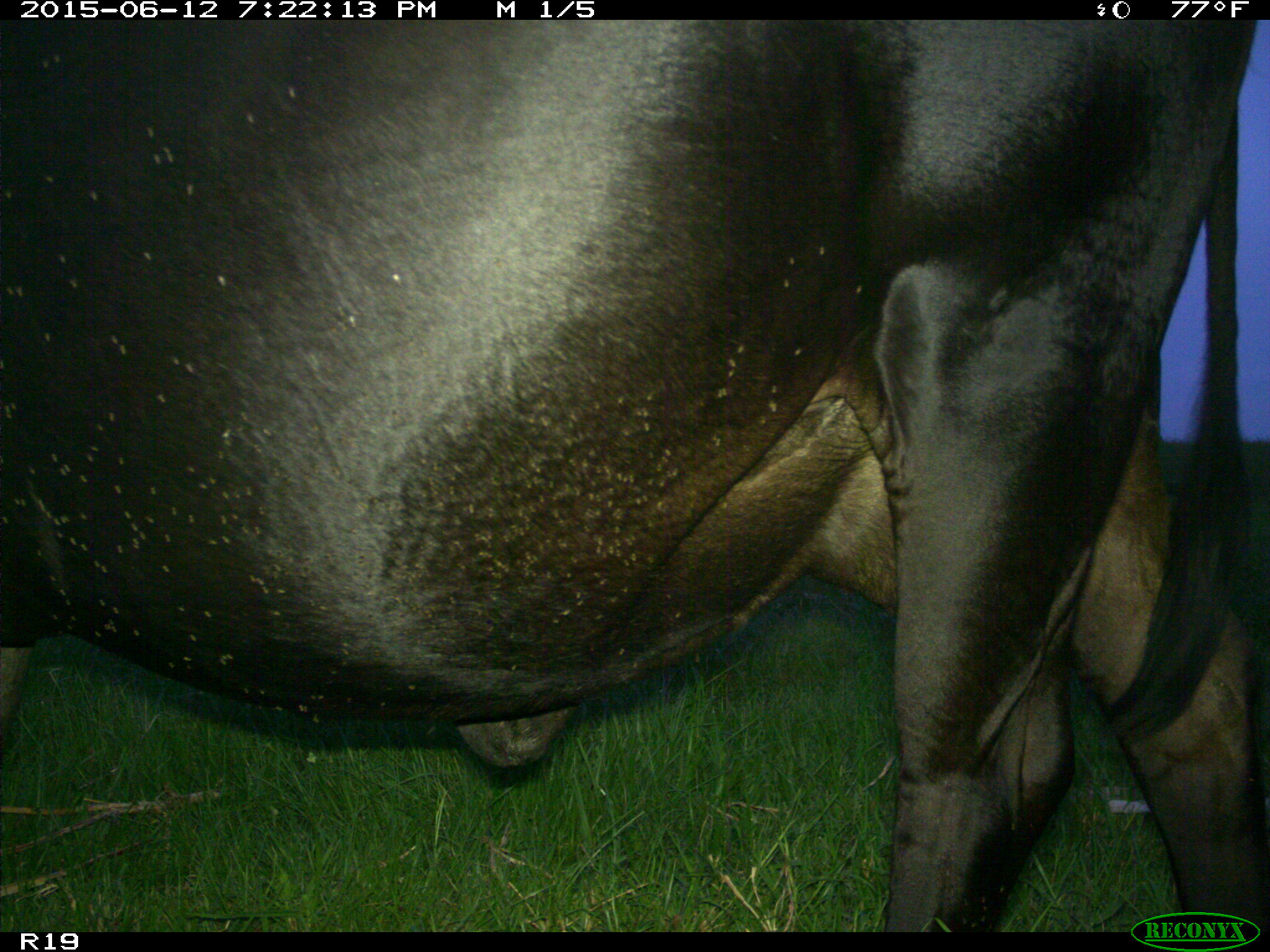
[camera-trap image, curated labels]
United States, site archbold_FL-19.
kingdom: Animalia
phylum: Chordata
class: Mammalia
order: Artiodactyla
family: Bovidae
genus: Bos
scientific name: Bos taurus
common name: domestic cow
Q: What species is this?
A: Bos taurus (domestic cow).